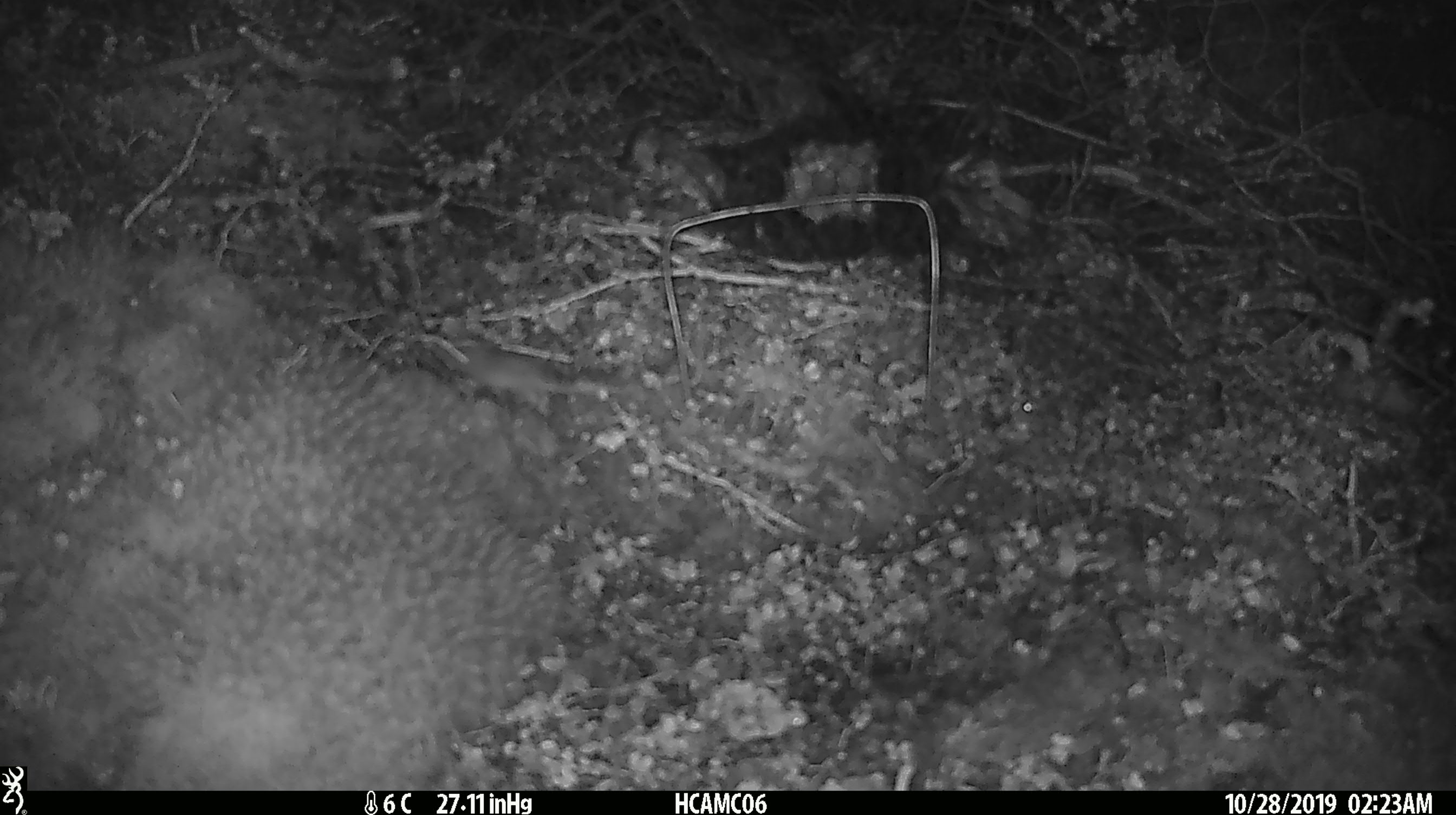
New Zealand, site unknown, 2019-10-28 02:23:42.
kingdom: Animalia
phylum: Chordata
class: Mammalia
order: Rodentia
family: Muridae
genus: Mus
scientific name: Mus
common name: mouse